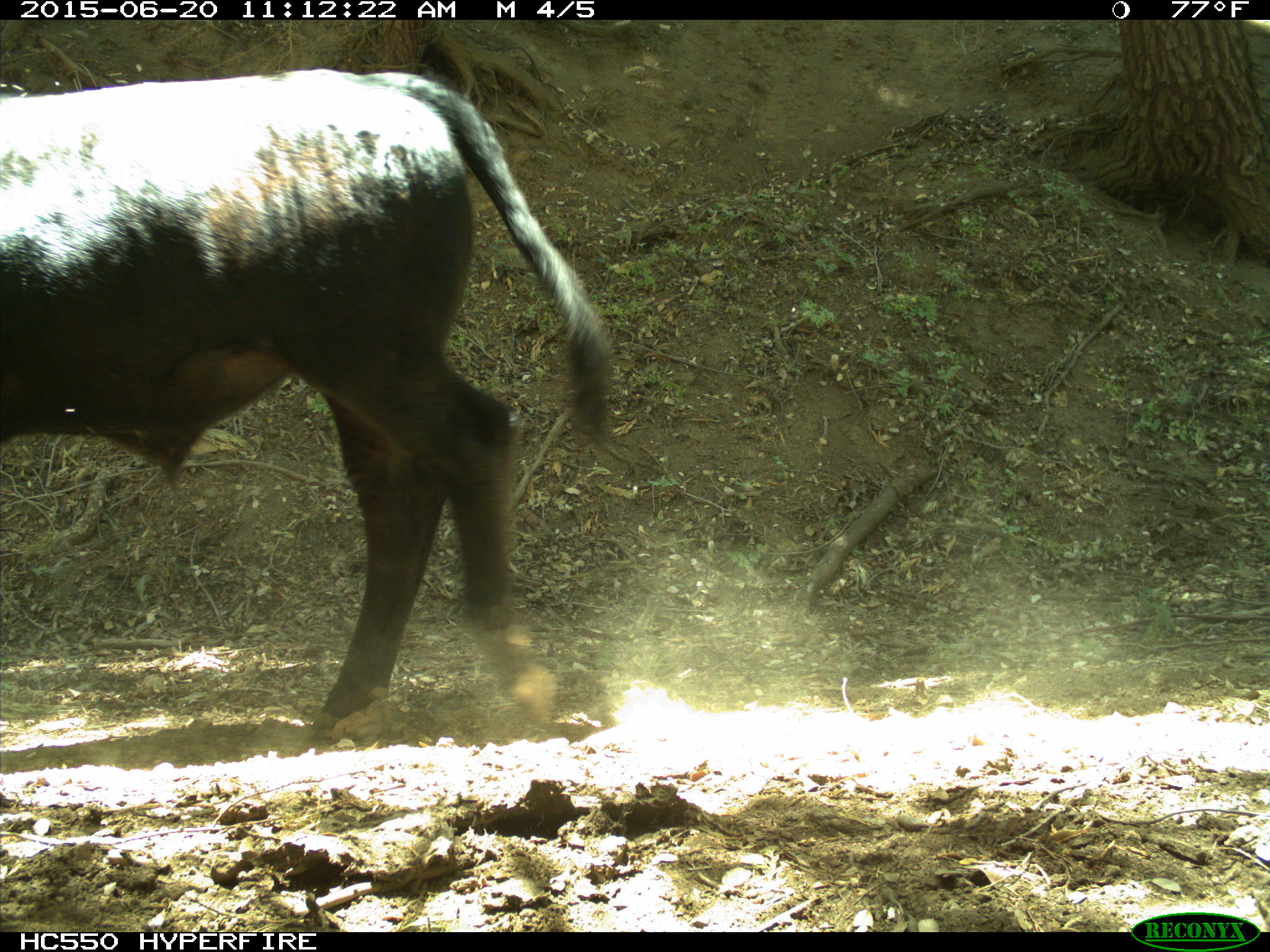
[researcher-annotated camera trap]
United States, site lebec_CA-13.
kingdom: Animalia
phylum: Chordata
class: Mammalia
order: Artiodactyla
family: Bovidae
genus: Bos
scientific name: Bos taurus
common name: domestic cow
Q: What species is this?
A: Bos taurus (domestic cow).